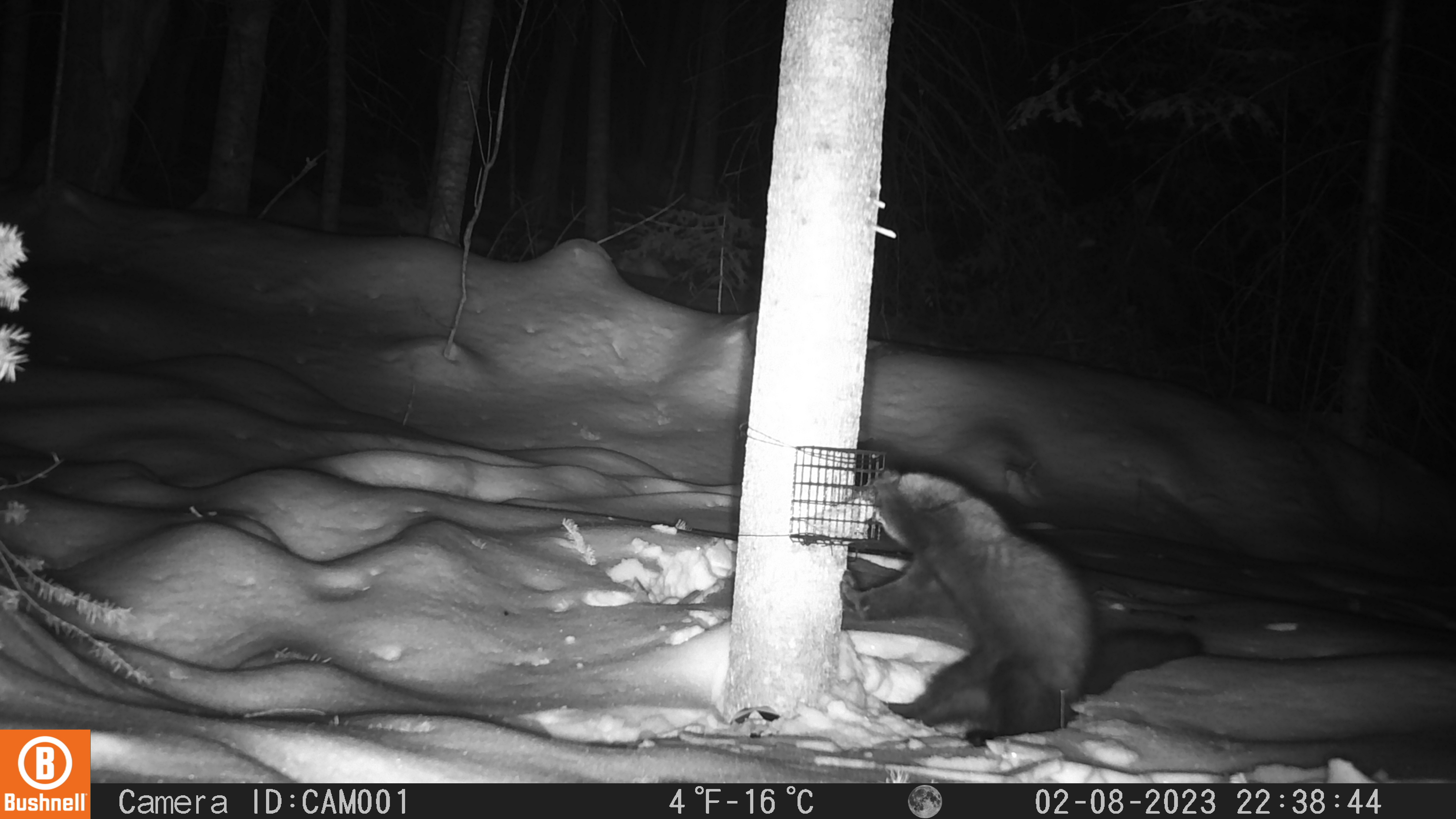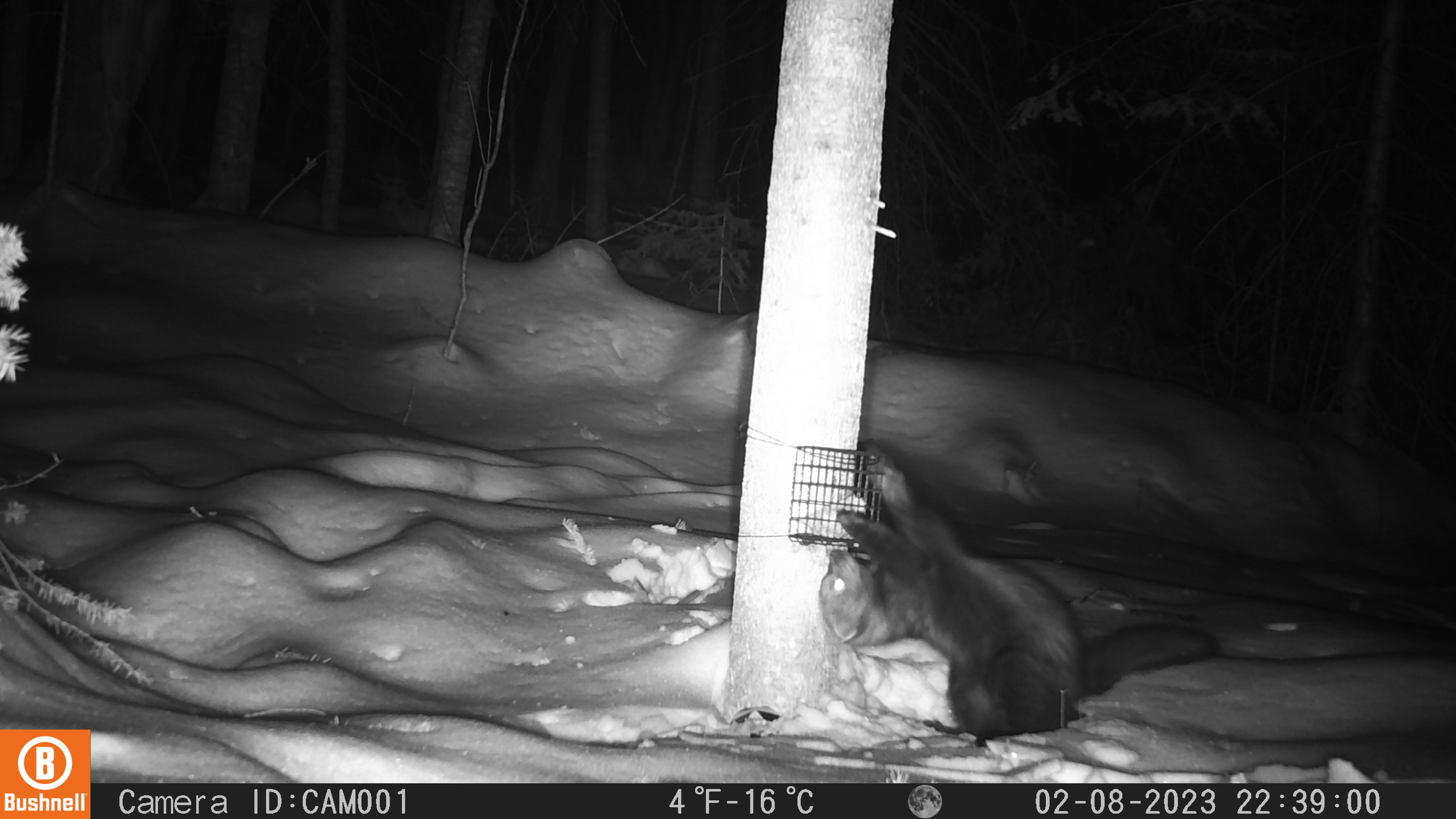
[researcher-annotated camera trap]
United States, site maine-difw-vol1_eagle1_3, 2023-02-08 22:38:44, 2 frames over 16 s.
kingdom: Animalia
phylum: Chordata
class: Mammalia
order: Carnivora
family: Mustelidae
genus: Pekania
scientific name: Pekania pennanti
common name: fisher